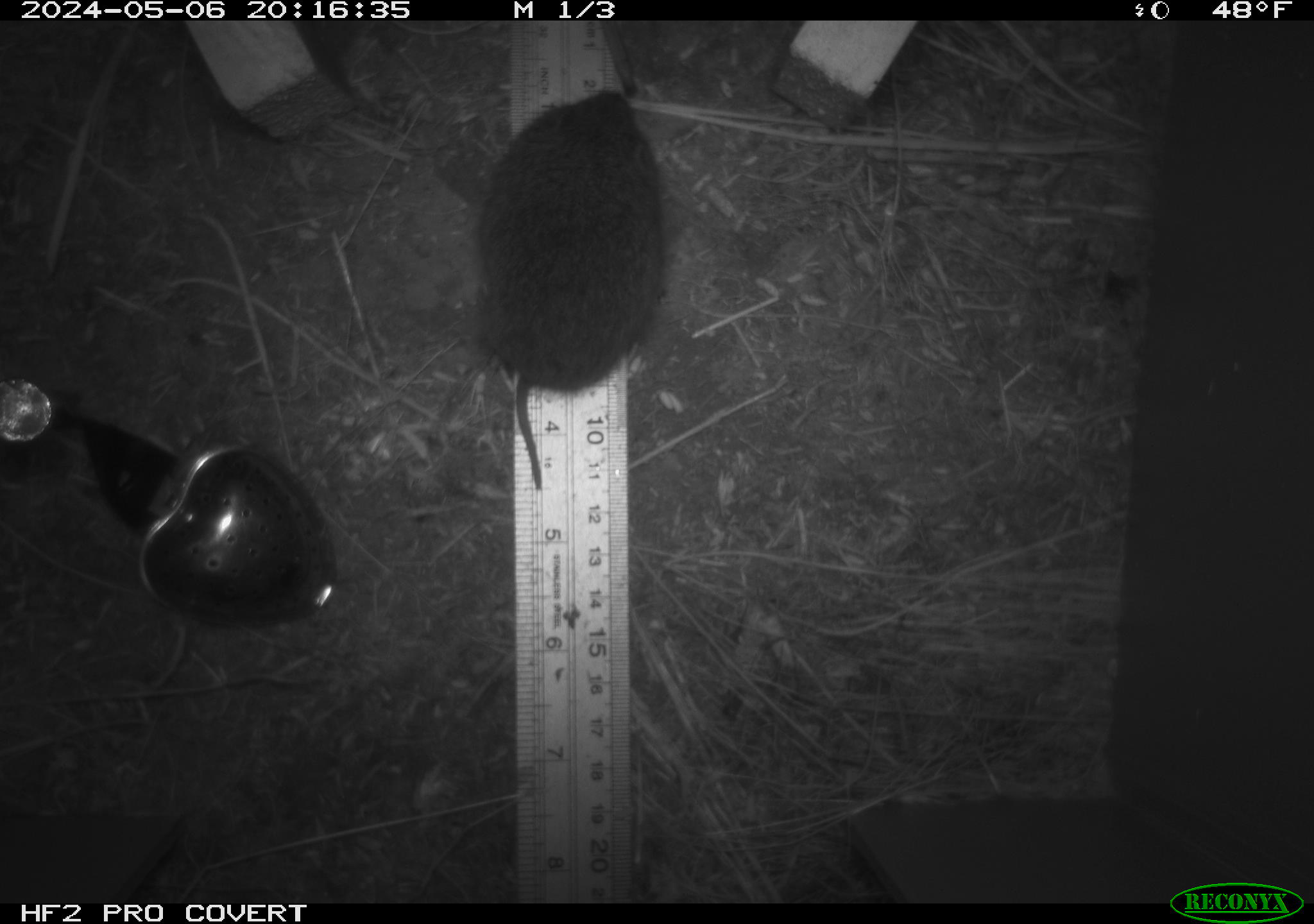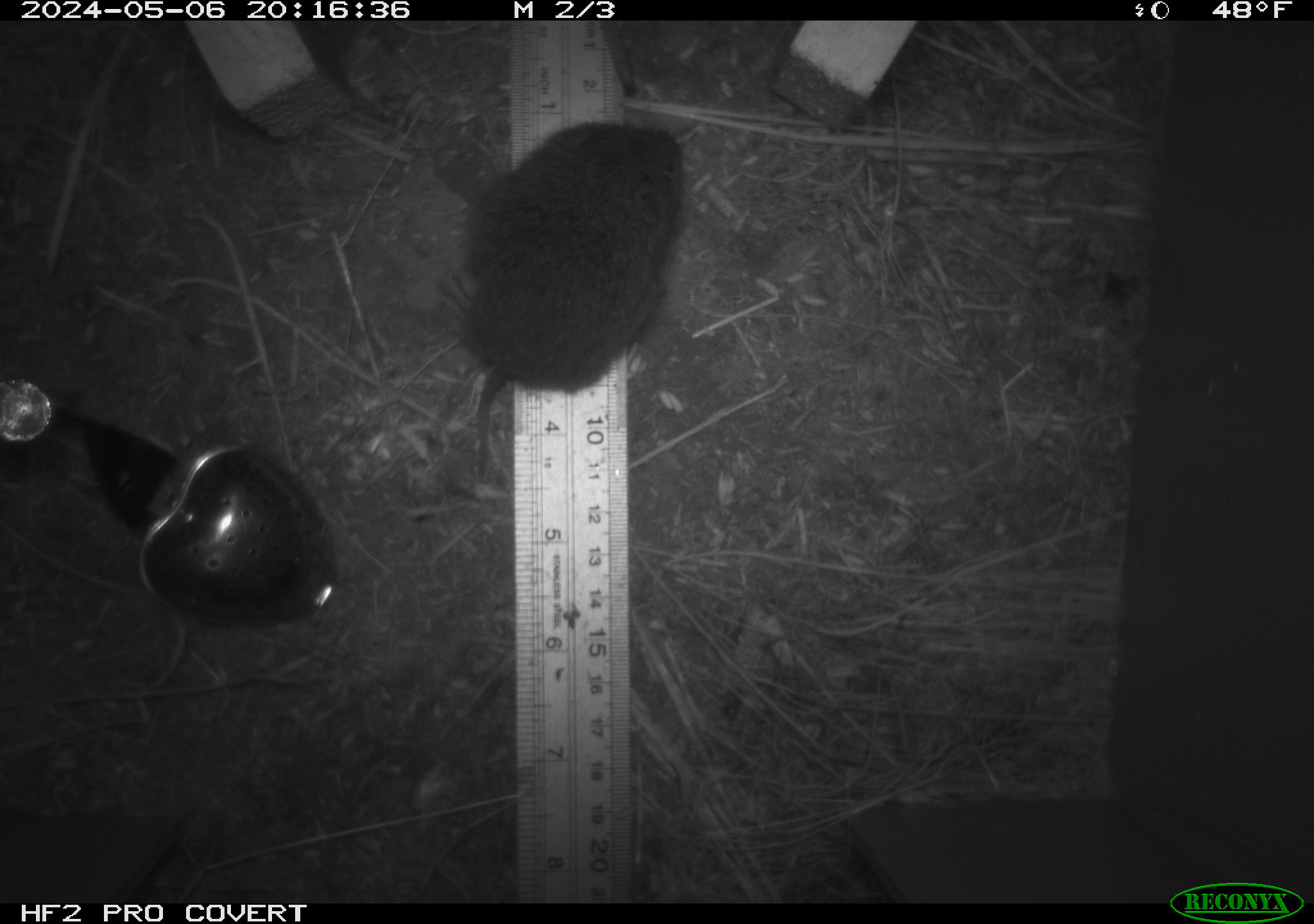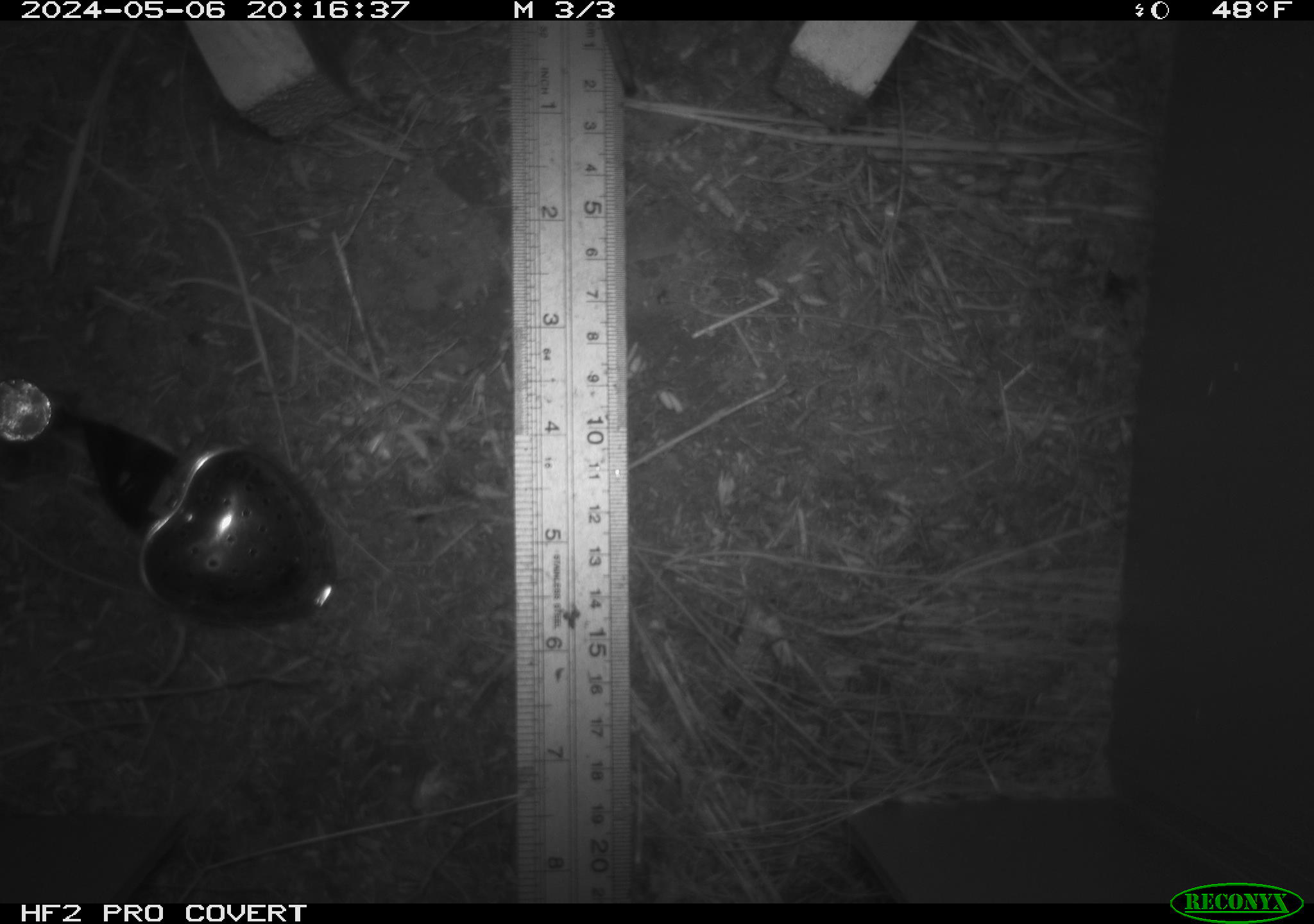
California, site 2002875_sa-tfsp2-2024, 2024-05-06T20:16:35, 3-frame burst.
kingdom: Animalia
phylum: Chordata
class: Mammalia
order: Rodentia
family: Cricetidae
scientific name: Arvicolinae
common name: voles, lemmings, and muskrats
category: arvicolinae subfamily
Arvicolinae subfamily (voles, lemmings, and muskrats) (Arvicolinae).